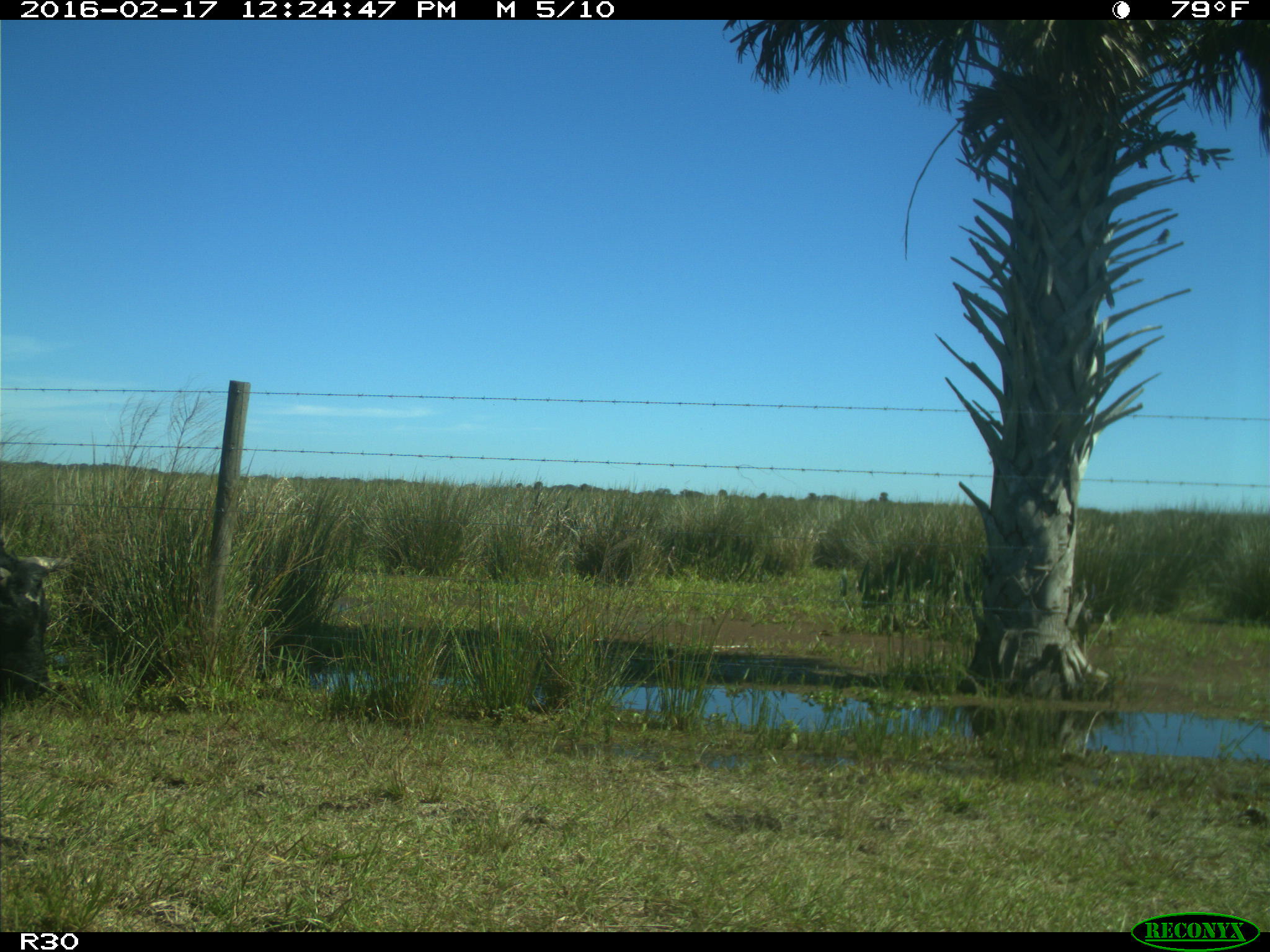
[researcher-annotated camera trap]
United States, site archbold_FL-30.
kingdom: Animalia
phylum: Chordata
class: Mammalia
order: Artiodactyla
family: Bovidae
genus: Bos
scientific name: Bos taurus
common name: domestic cow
Bos taurus (domestic cow).